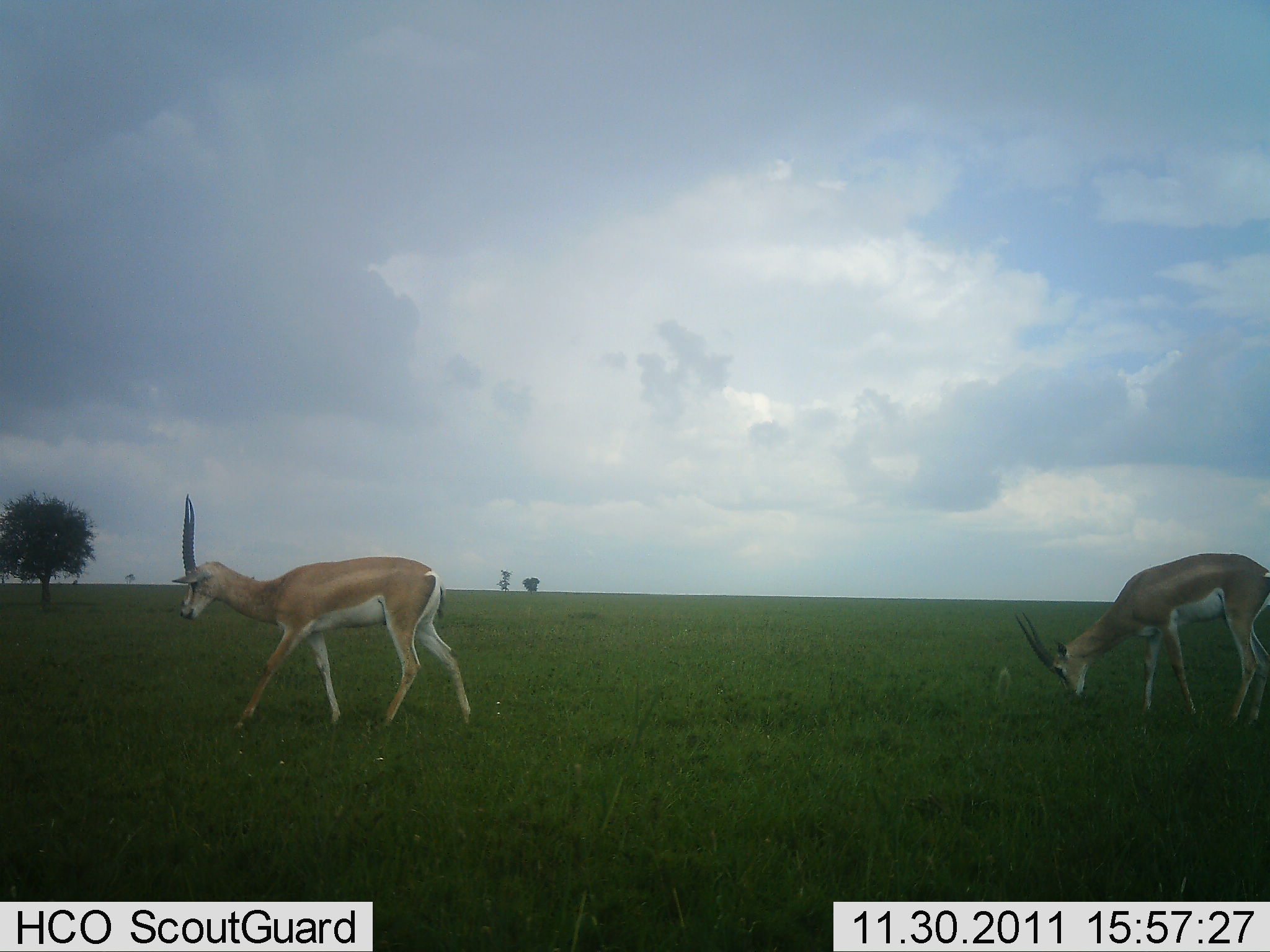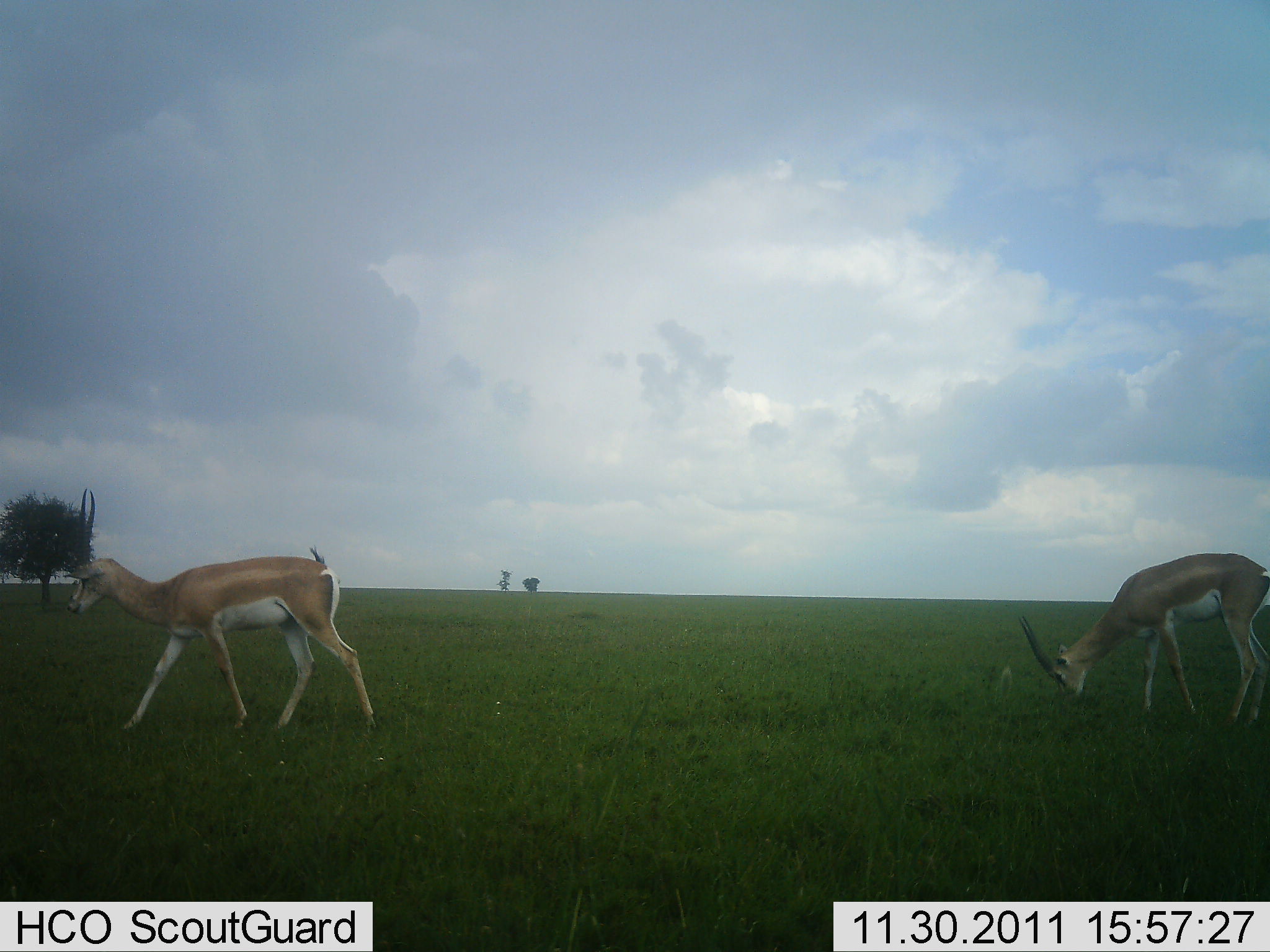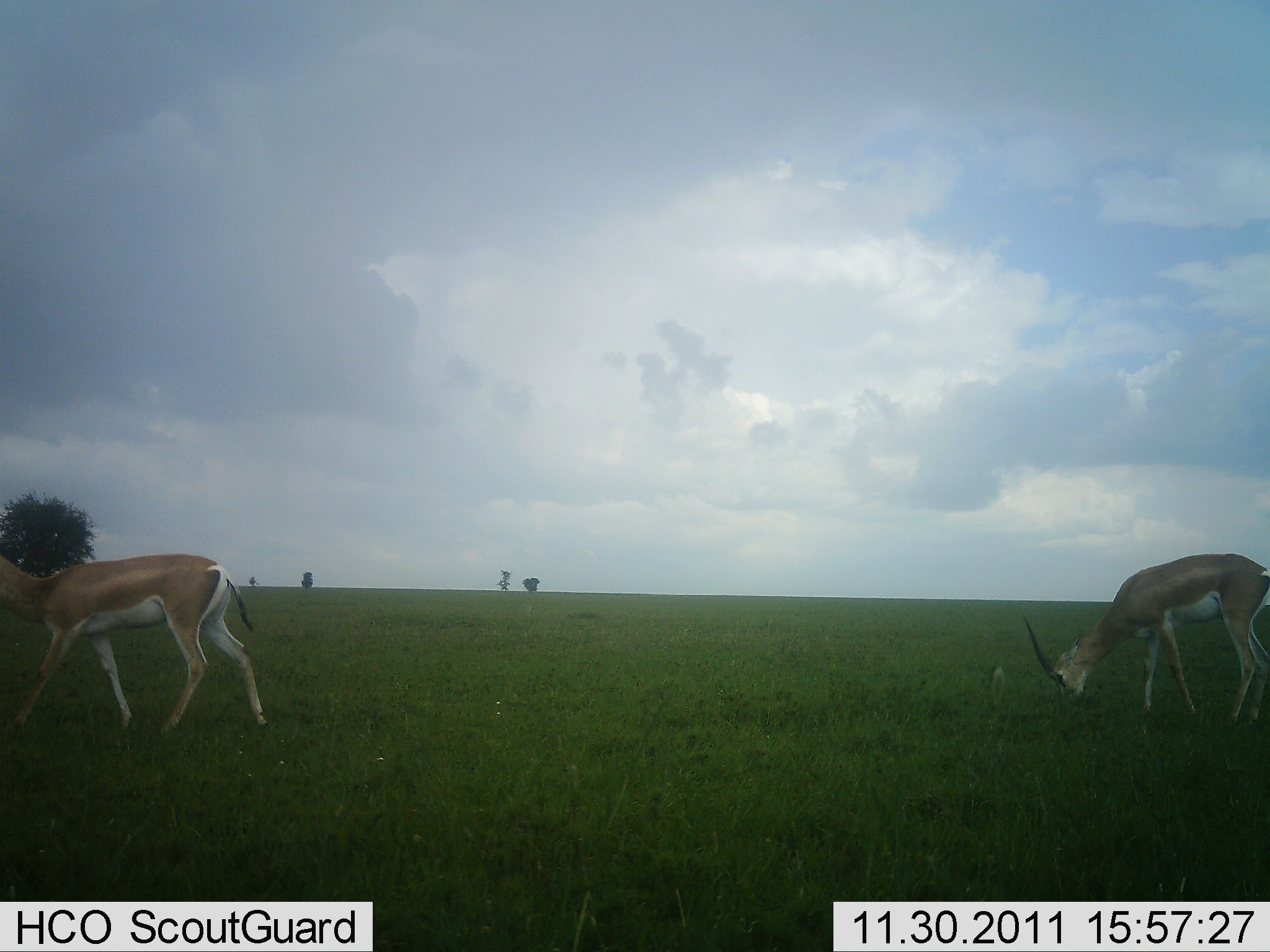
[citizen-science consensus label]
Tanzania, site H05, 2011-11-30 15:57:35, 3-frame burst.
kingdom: Animalia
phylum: Chordata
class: Mammalia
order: Artiodactyla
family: Bovidae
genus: Nanger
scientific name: Nanger granti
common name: grant's gazelle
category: gazellegrants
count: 2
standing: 20%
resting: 0%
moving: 70%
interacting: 0%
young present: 0%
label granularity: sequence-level